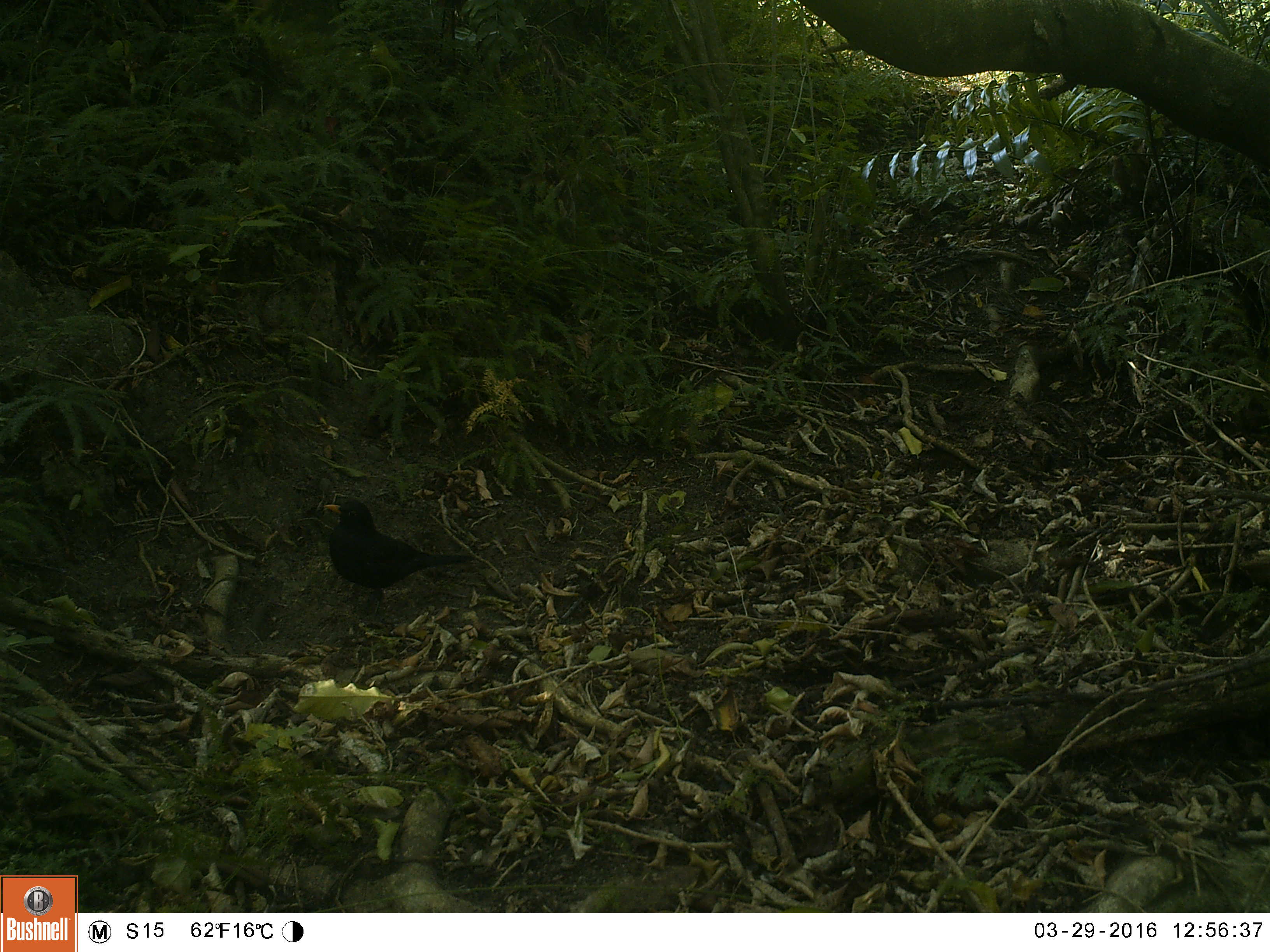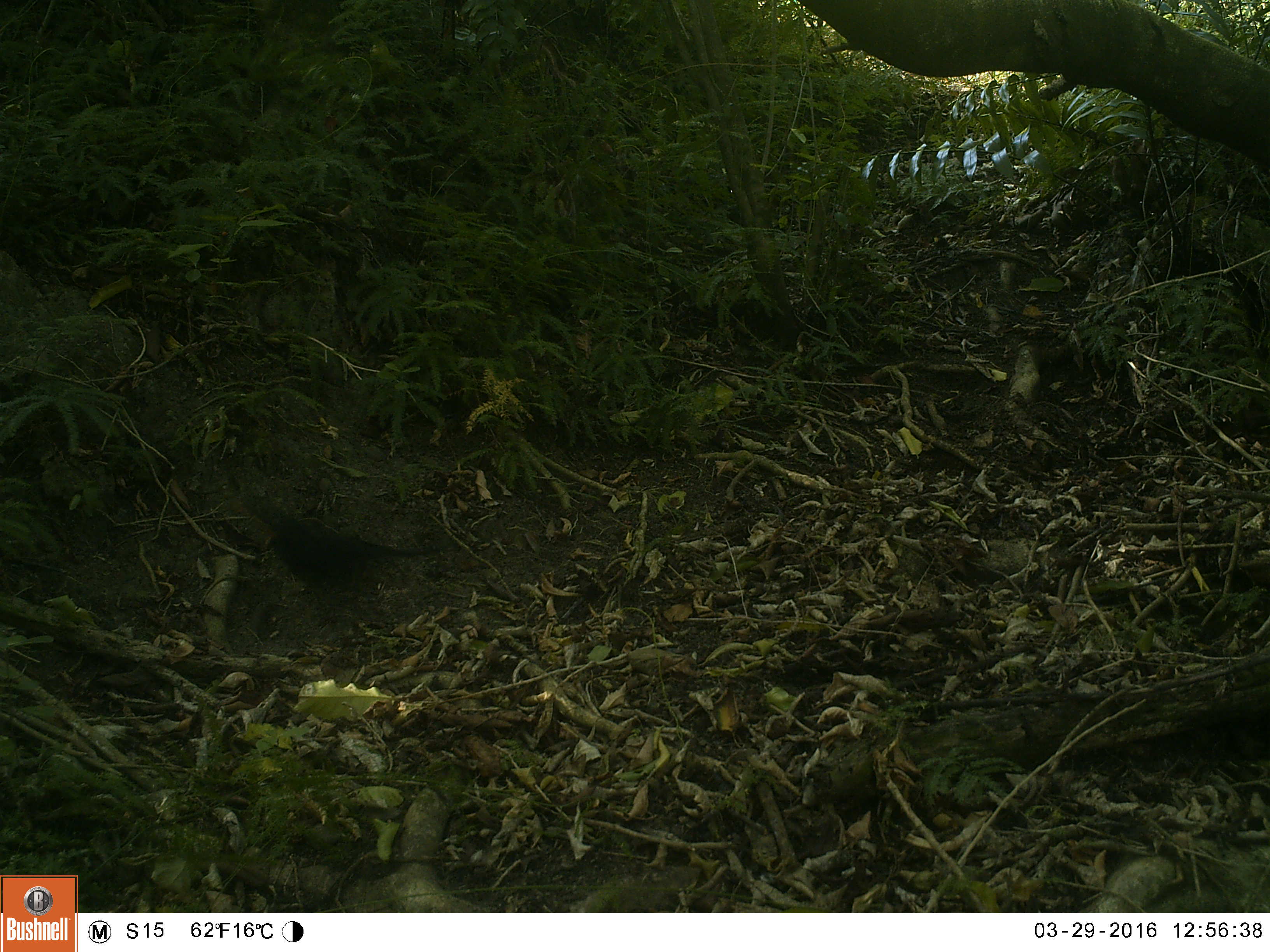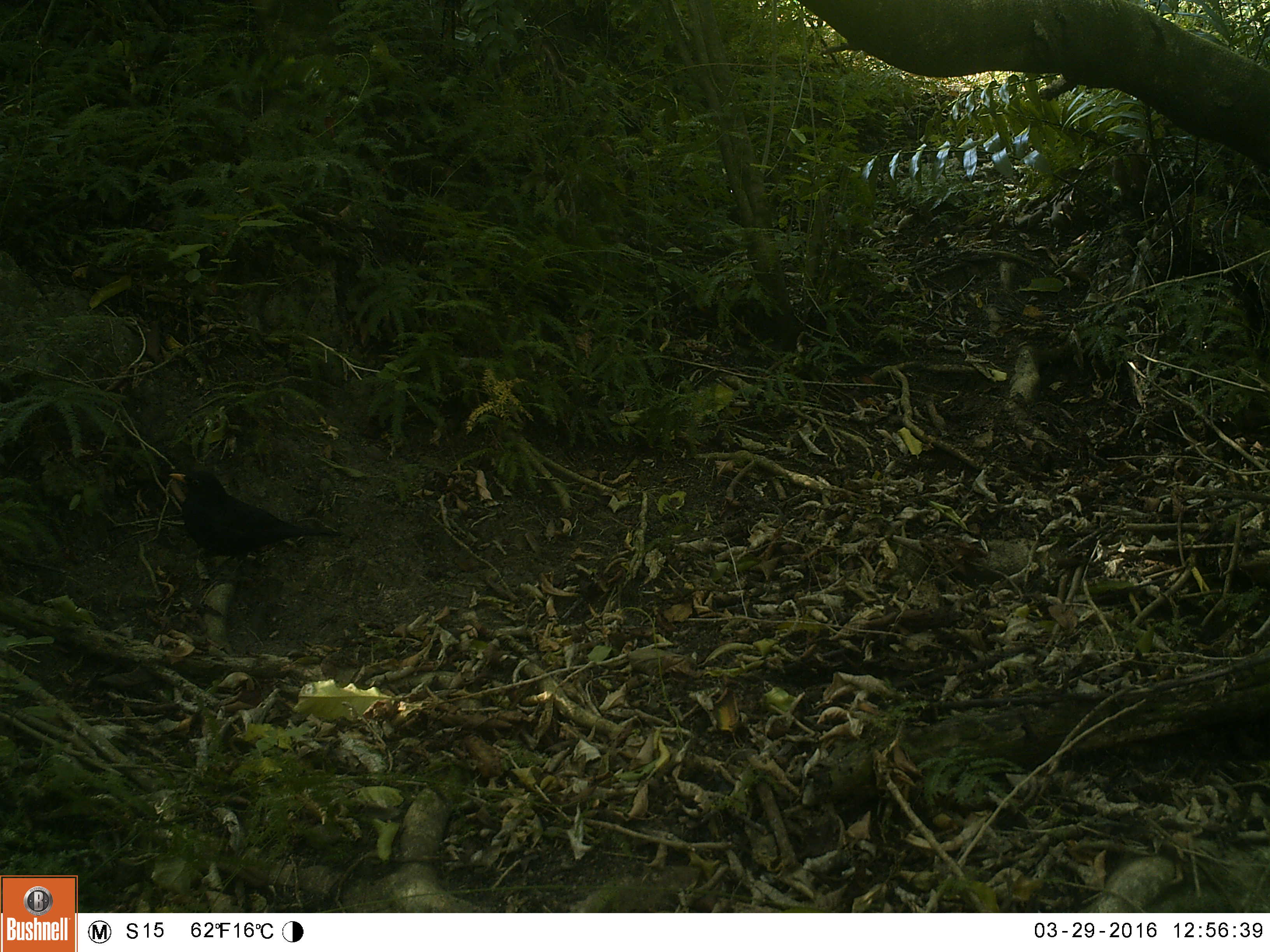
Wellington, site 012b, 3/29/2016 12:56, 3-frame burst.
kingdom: Animalia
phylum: Chordata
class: Aves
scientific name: Aves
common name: bird